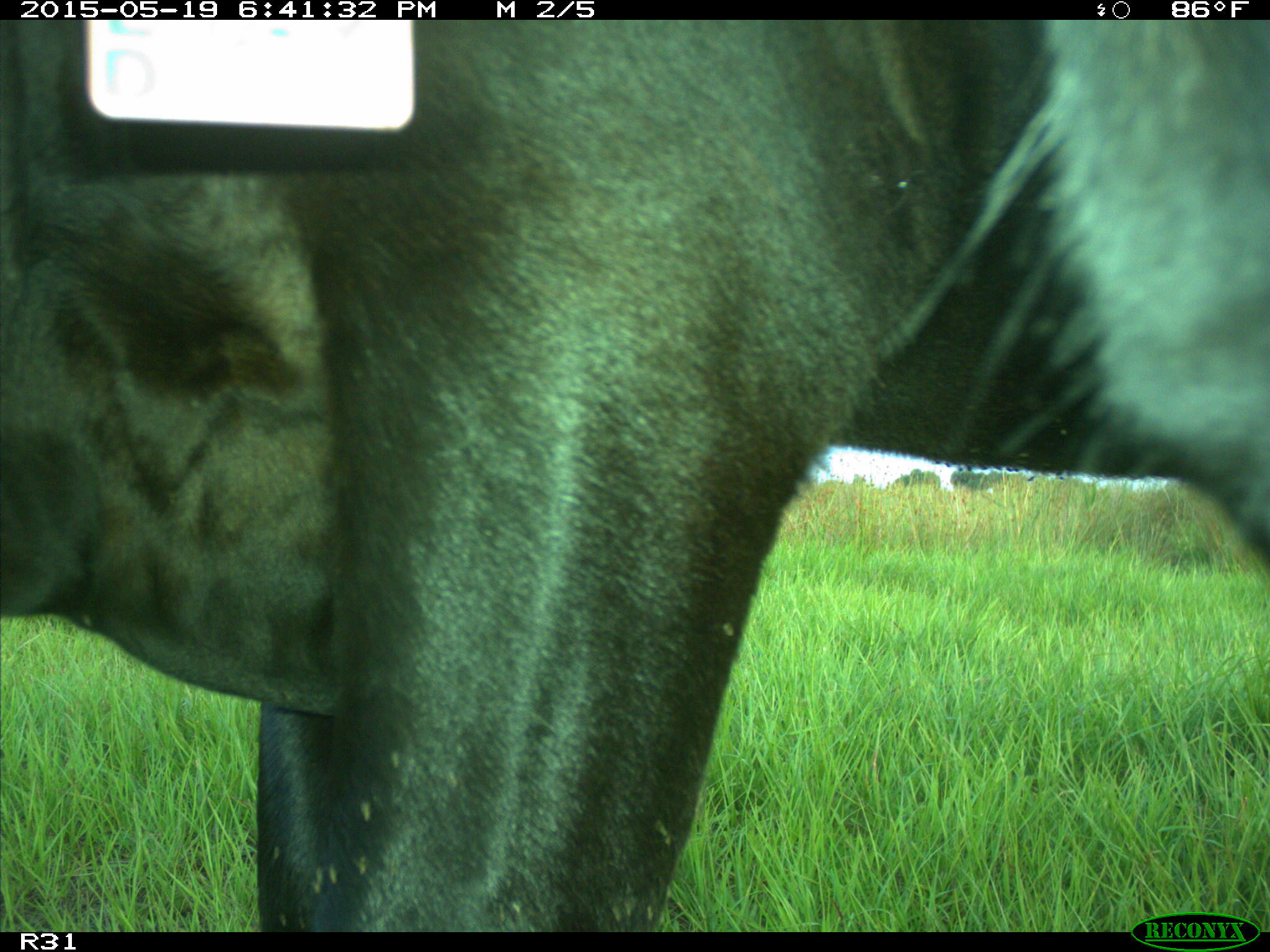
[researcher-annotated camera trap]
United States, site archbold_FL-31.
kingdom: Animalia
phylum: Chordata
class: Mammalia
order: Artiodactyla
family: Bovidae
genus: Bos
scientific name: Bos taurus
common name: domestic cow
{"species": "Bos taurus (domestic cow)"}